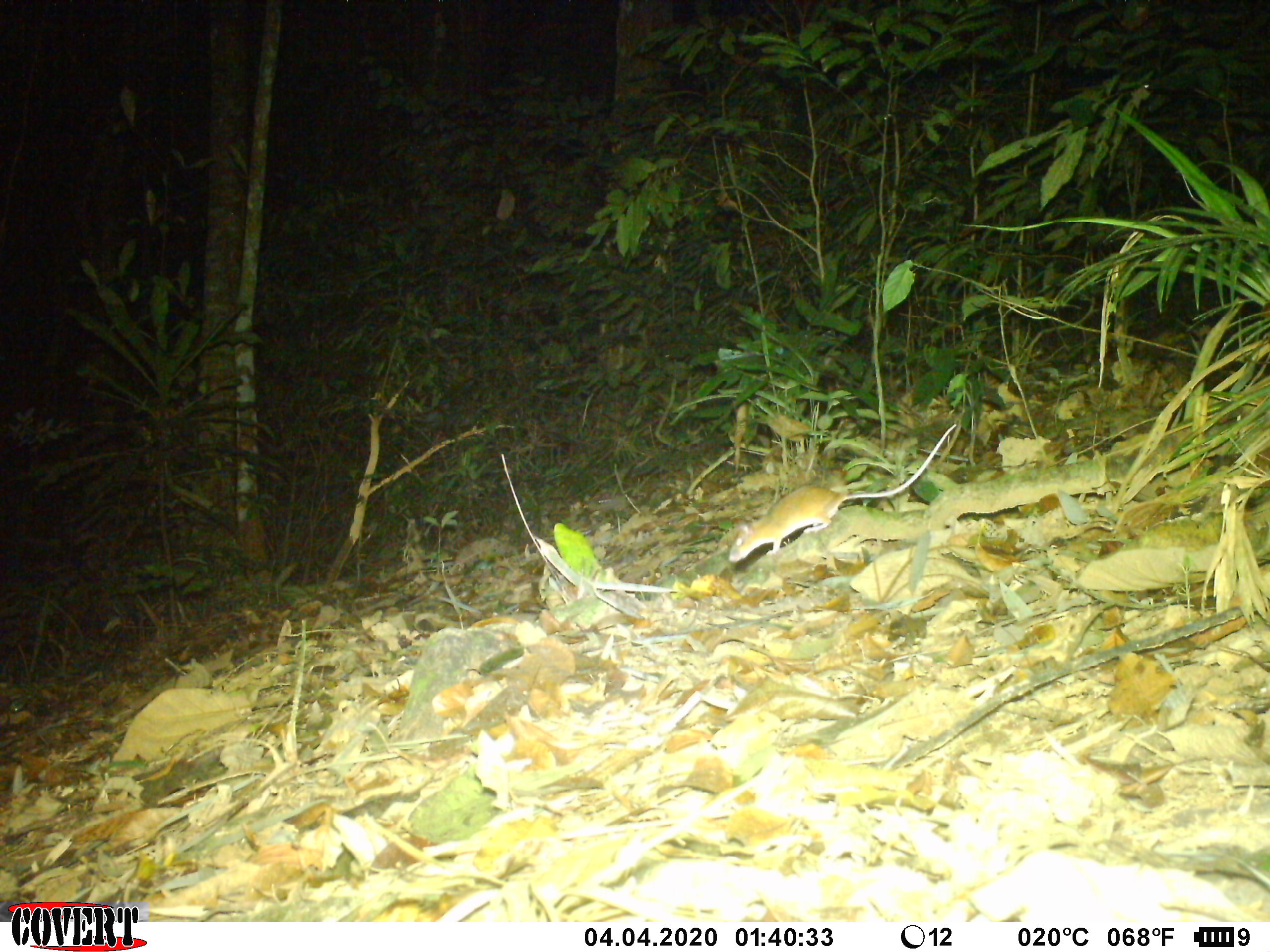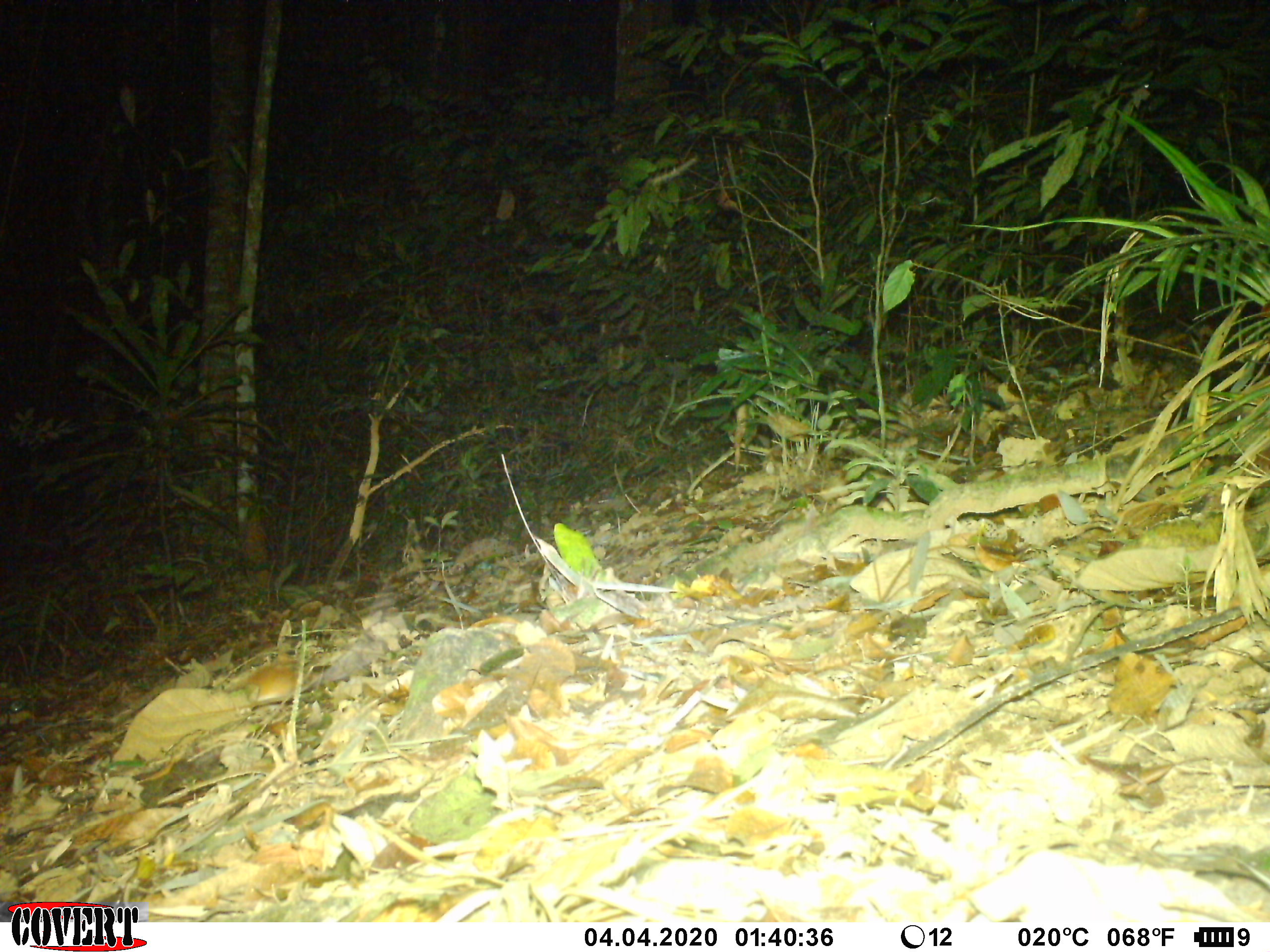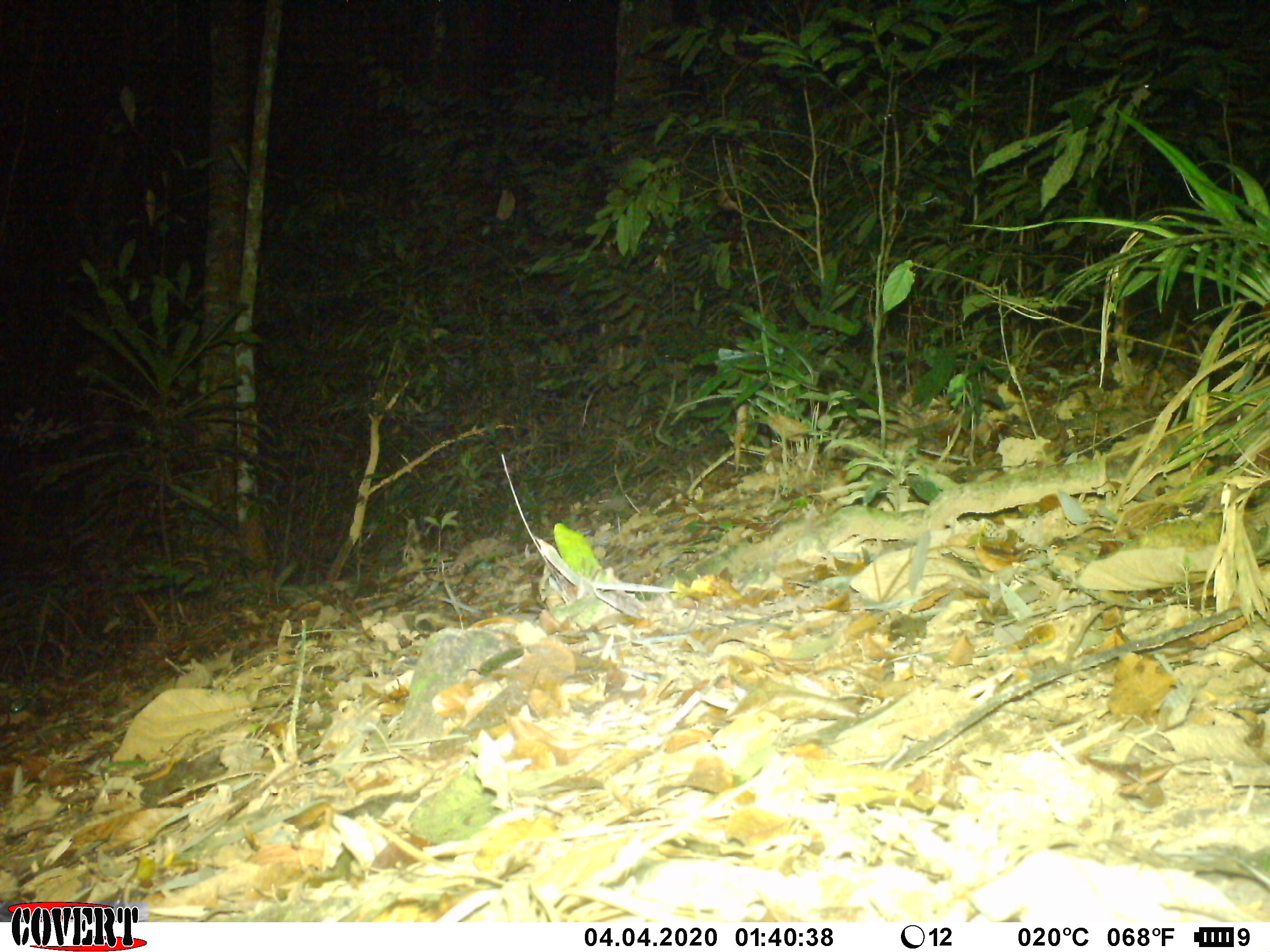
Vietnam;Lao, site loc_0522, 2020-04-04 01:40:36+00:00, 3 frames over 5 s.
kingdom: Animalia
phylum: Chordata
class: Mammalia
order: Rodentia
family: Muridae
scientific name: Muridae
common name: old-world mice and rats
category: unidentified murid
Unidentified murid (old-world mice and rats) (Muridae). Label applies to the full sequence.